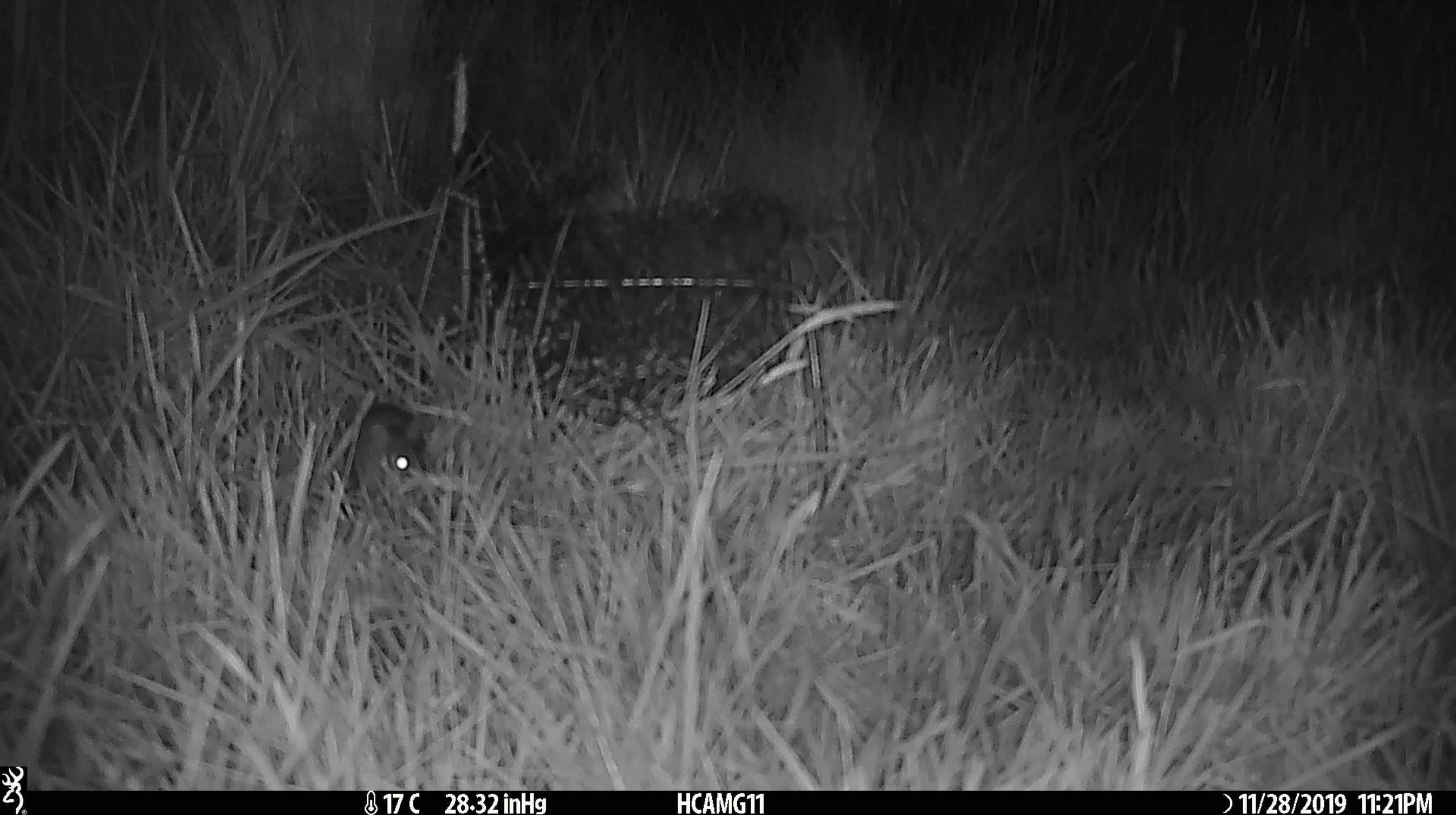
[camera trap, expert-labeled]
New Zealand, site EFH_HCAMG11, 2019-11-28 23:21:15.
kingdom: Animalia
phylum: Chordata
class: Mammalia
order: Rodentia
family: Muridae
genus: Mus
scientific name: Mus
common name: mouse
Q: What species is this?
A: Mouse (Mus).